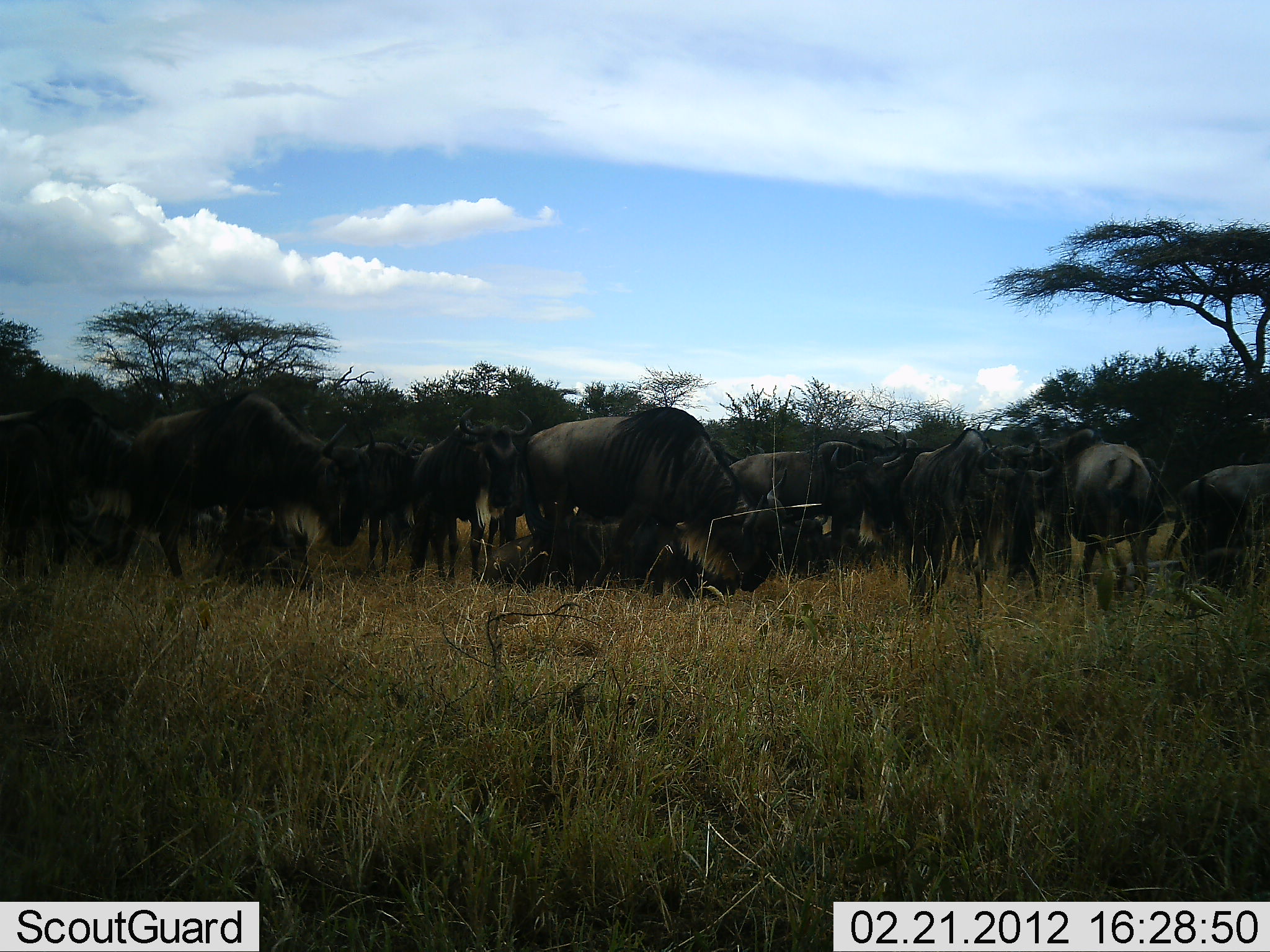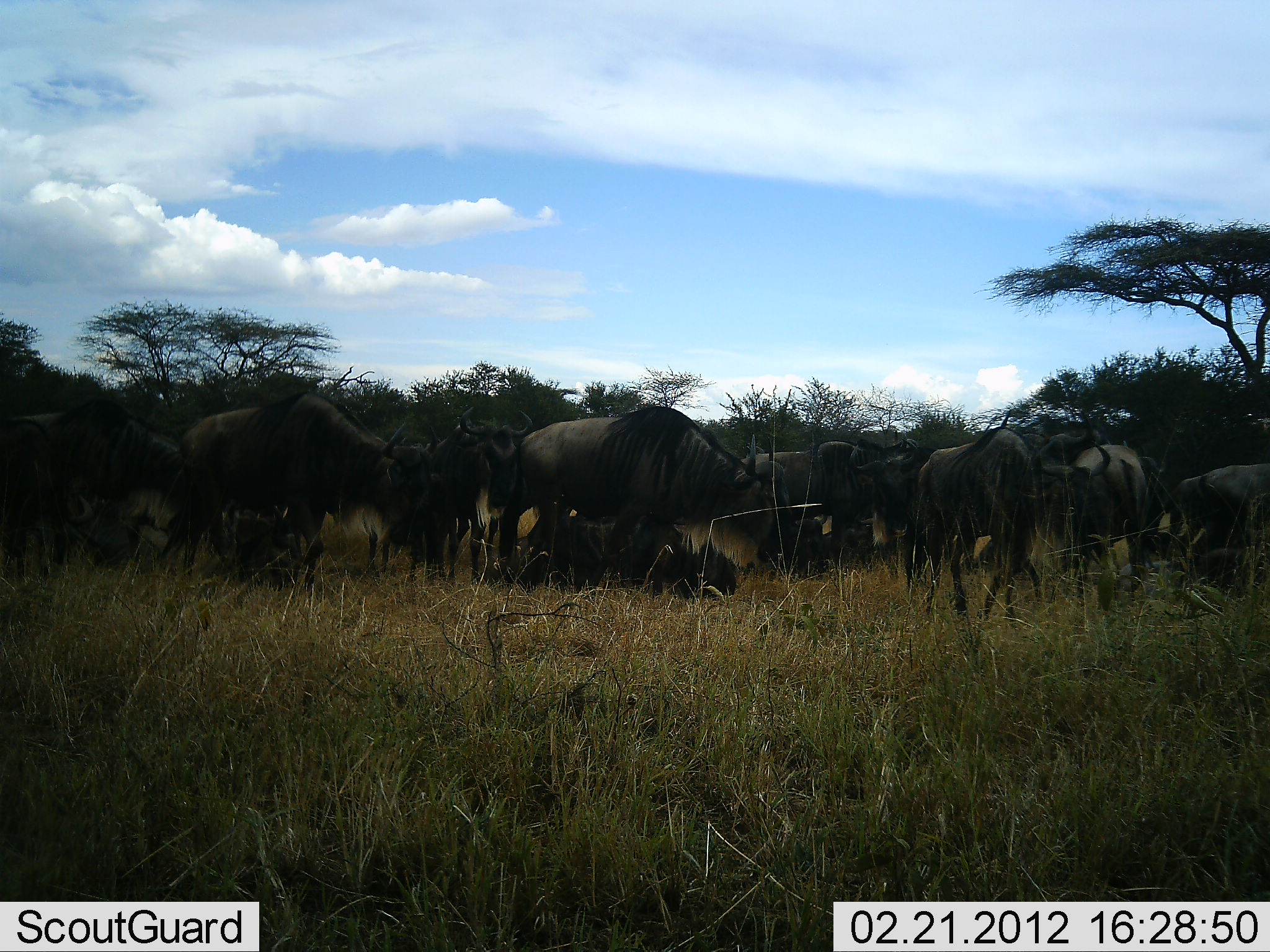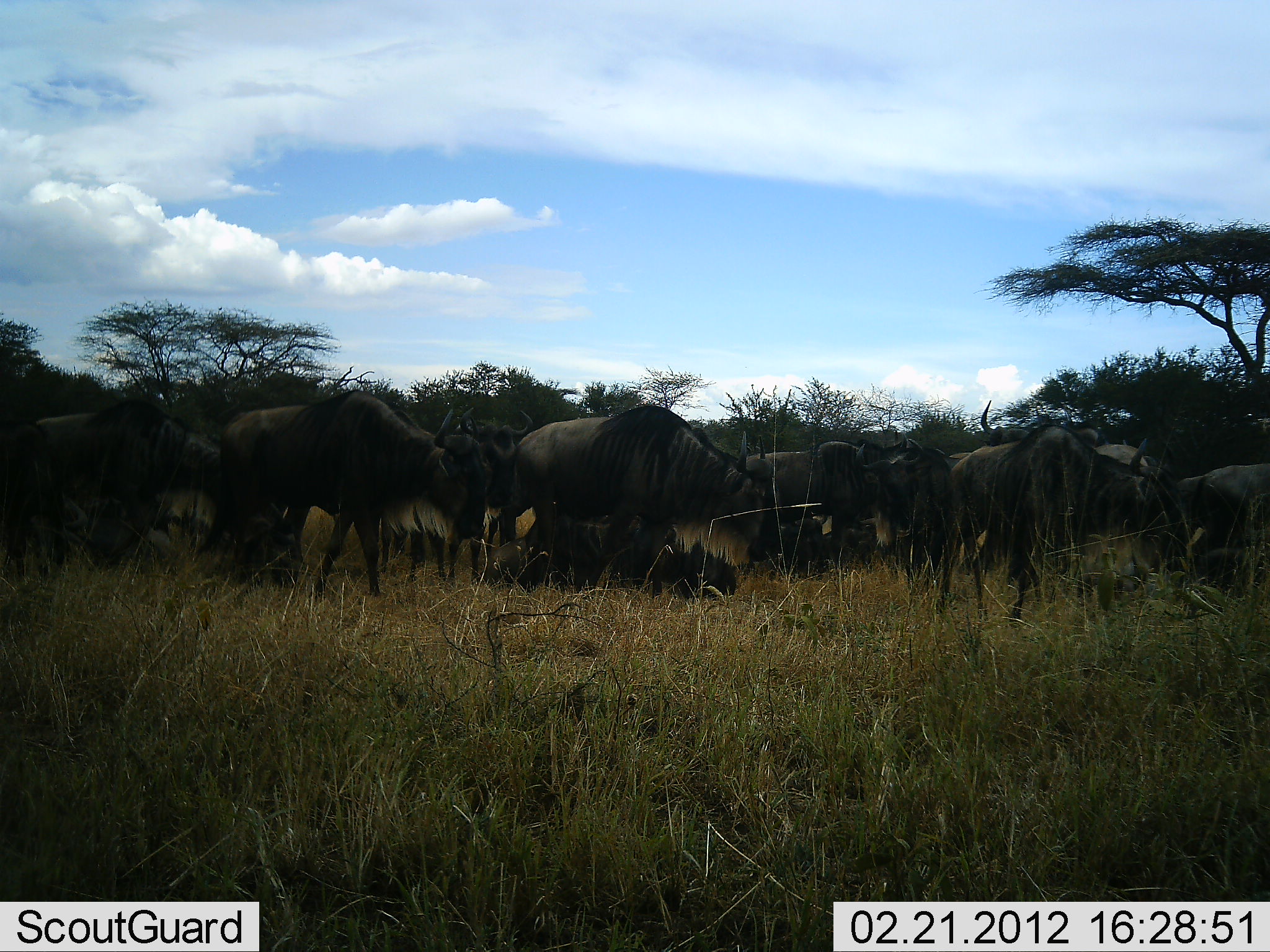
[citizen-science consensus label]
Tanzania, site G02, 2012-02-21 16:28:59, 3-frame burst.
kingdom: Animalia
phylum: Chordata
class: Mammalia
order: Artiodactyla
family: Bovidae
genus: Connochaetes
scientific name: Connochaetes taurinus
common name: blue wildebeest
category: wildebeest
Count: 11-50.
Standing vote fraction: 58%.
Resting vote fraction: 50%.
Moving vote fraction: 38%.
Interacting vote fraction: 4%.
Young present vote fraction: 8%.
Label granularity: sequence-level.